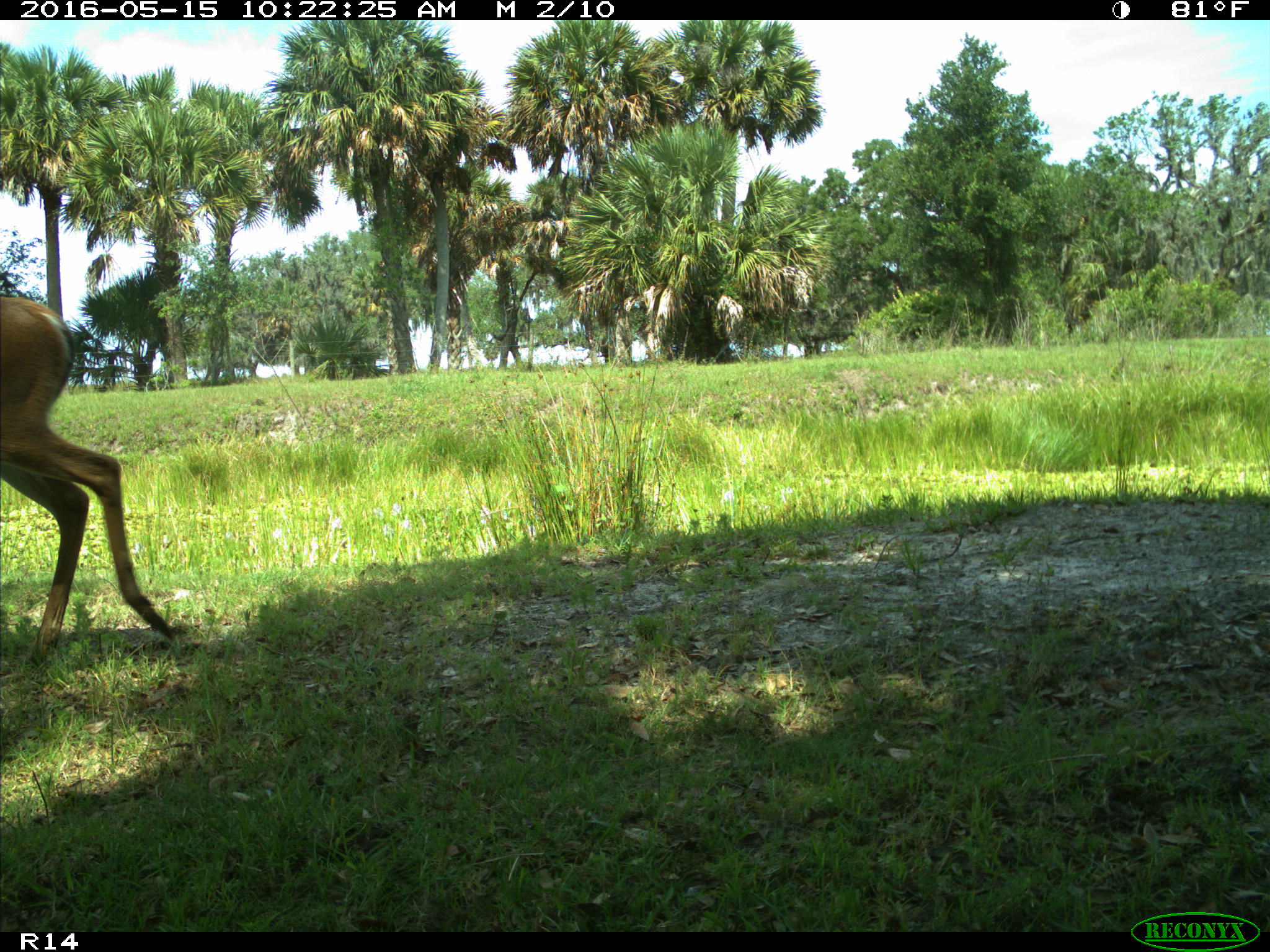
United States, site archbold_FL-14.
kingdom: Animalia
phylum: Chordata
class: Mammalia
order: Artiodactyla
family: Cervidae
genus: Odocoileus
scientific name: Odocoileus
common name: deer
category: unidentified deer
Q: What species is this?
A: Unidentified deer (deer) (Odocoileus).